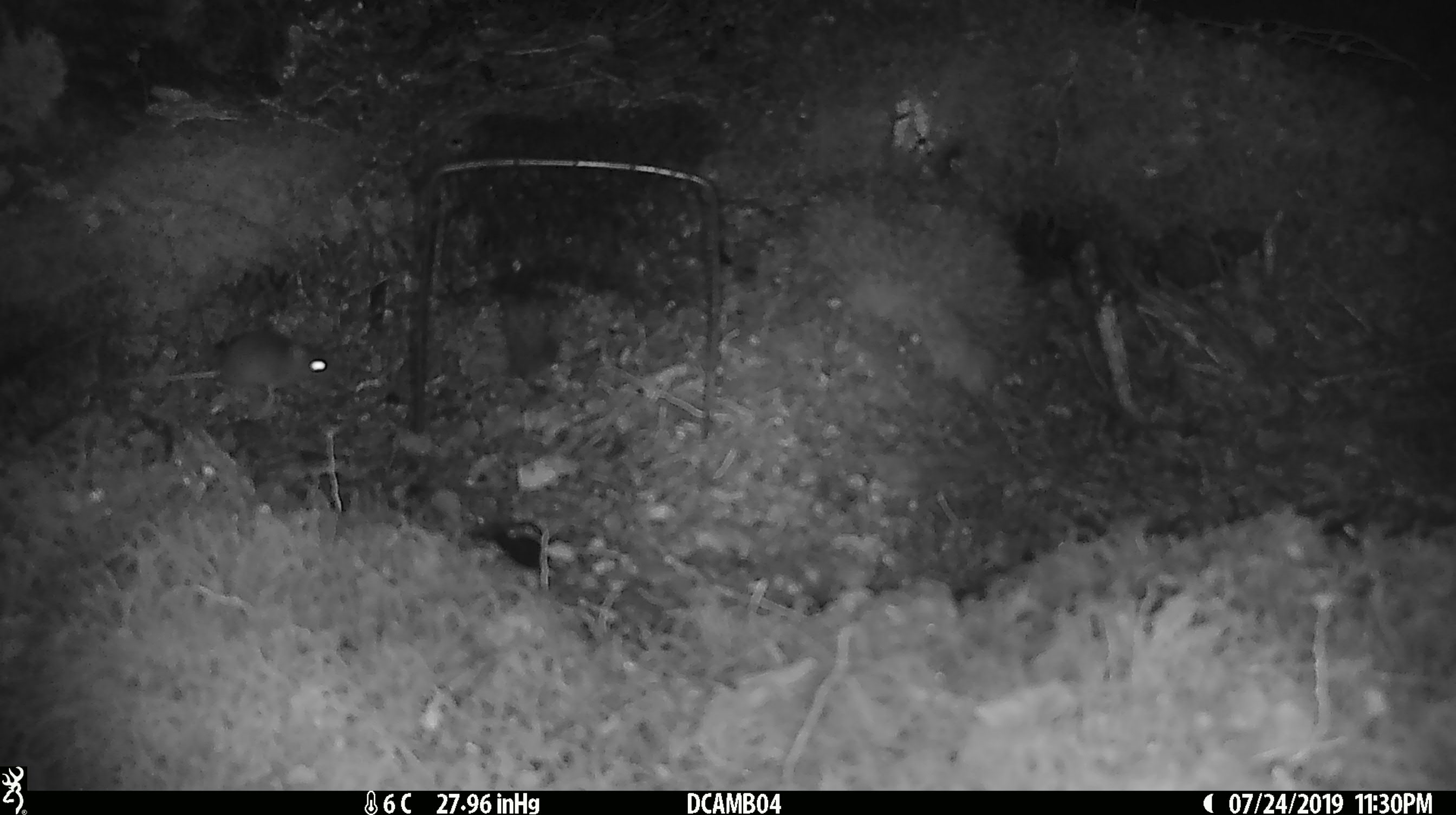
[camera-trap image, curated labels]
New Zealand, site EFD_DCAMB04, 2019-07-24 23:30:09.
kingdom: Animalia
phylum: Chordata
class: Mammalia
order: Rodentia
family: Muridae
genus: Mus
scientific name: Mus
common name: mouse